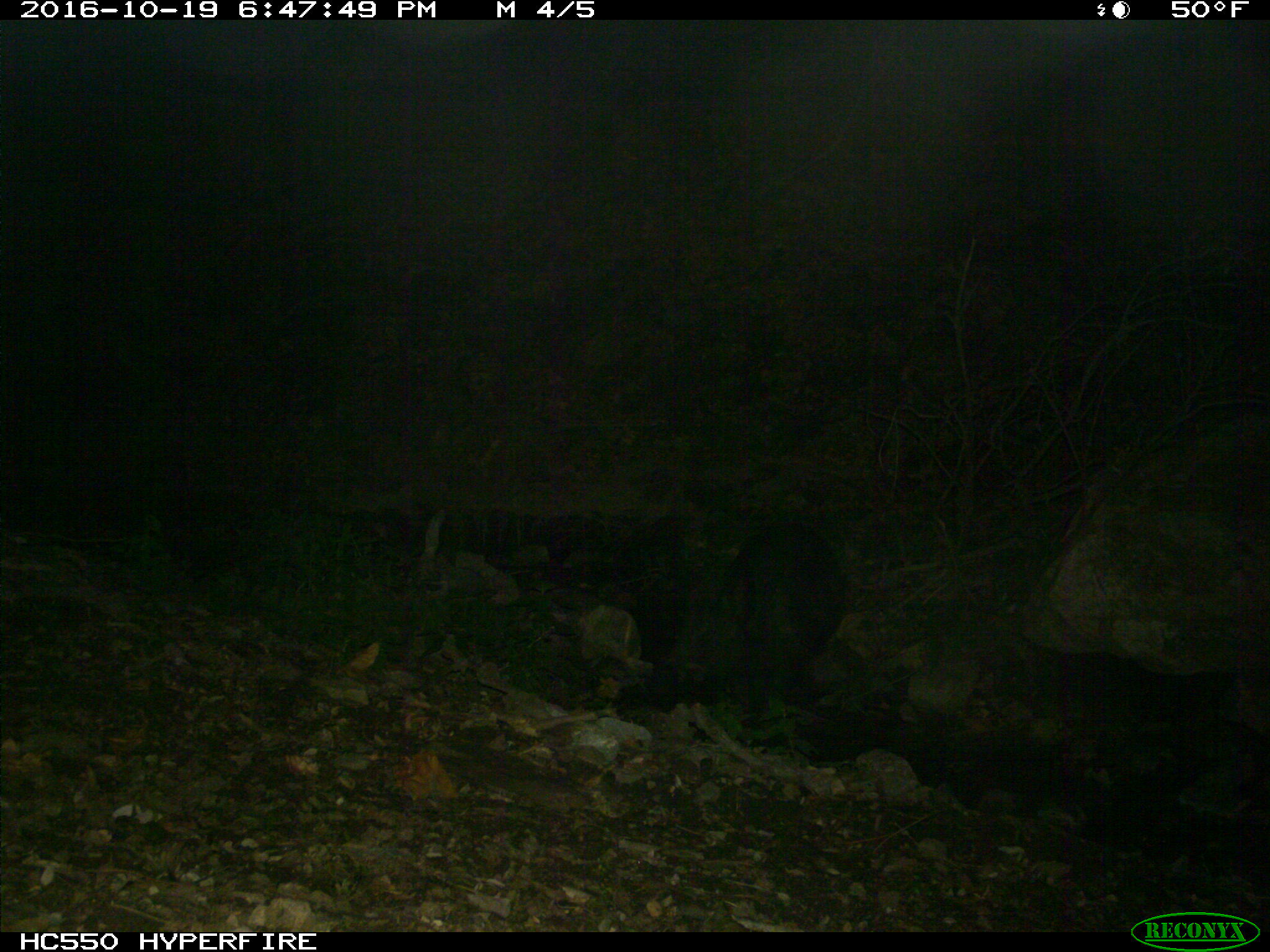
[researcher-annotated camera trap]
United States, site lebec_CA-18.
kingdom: Animalia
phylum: Chordata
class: Mammalia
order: Artiodactyla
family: Suidae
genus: Sus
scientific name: Sus scrofa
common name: wild boar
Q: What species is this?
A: Sus scrofa (wild boar).